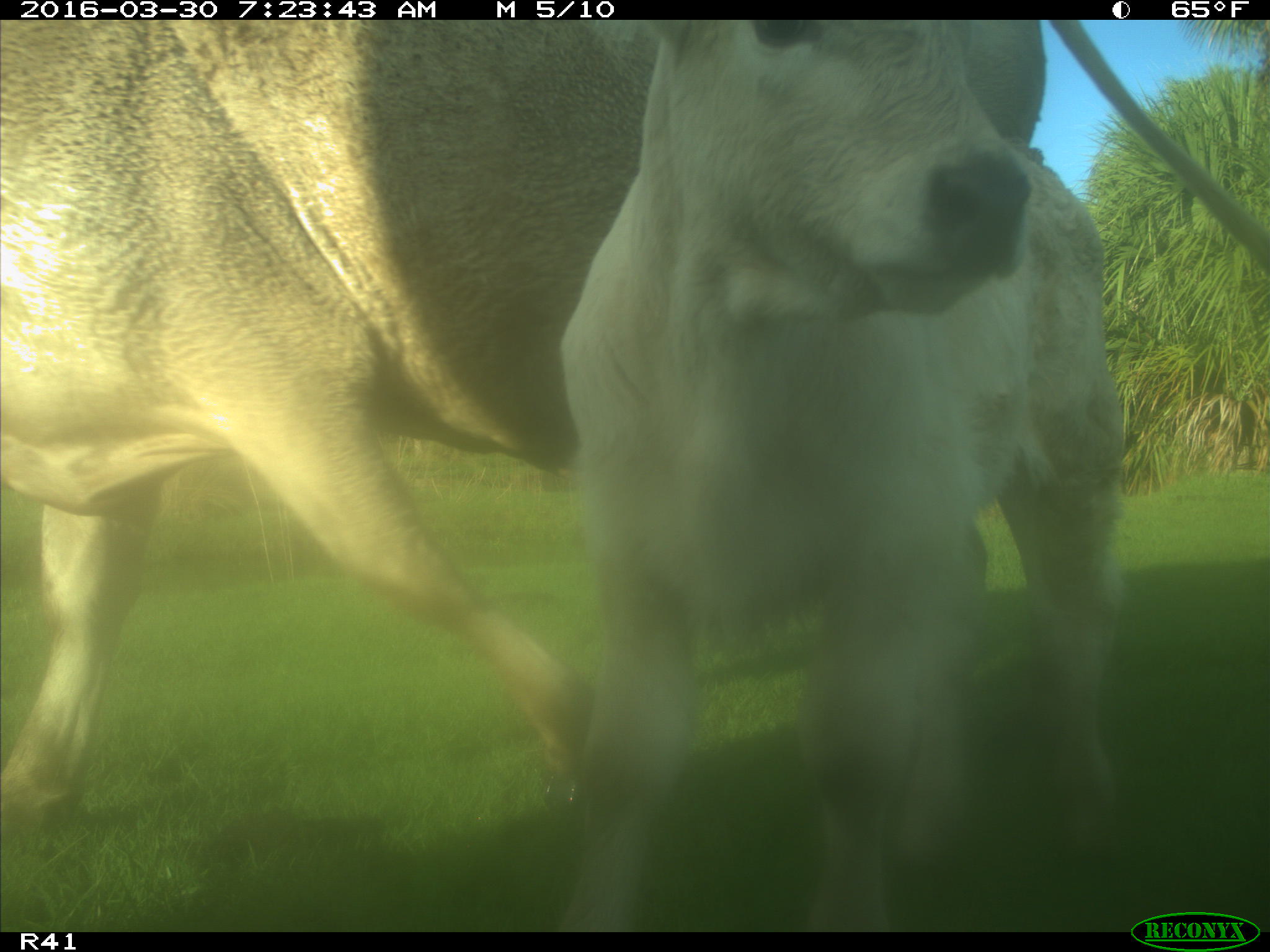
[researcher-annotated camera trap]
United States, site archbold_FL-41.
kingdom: Animalia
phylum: Chordata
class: Mammalia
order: Artiodactyla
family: Bovidae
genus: Bos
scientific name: Bos taurus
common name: domestic cow